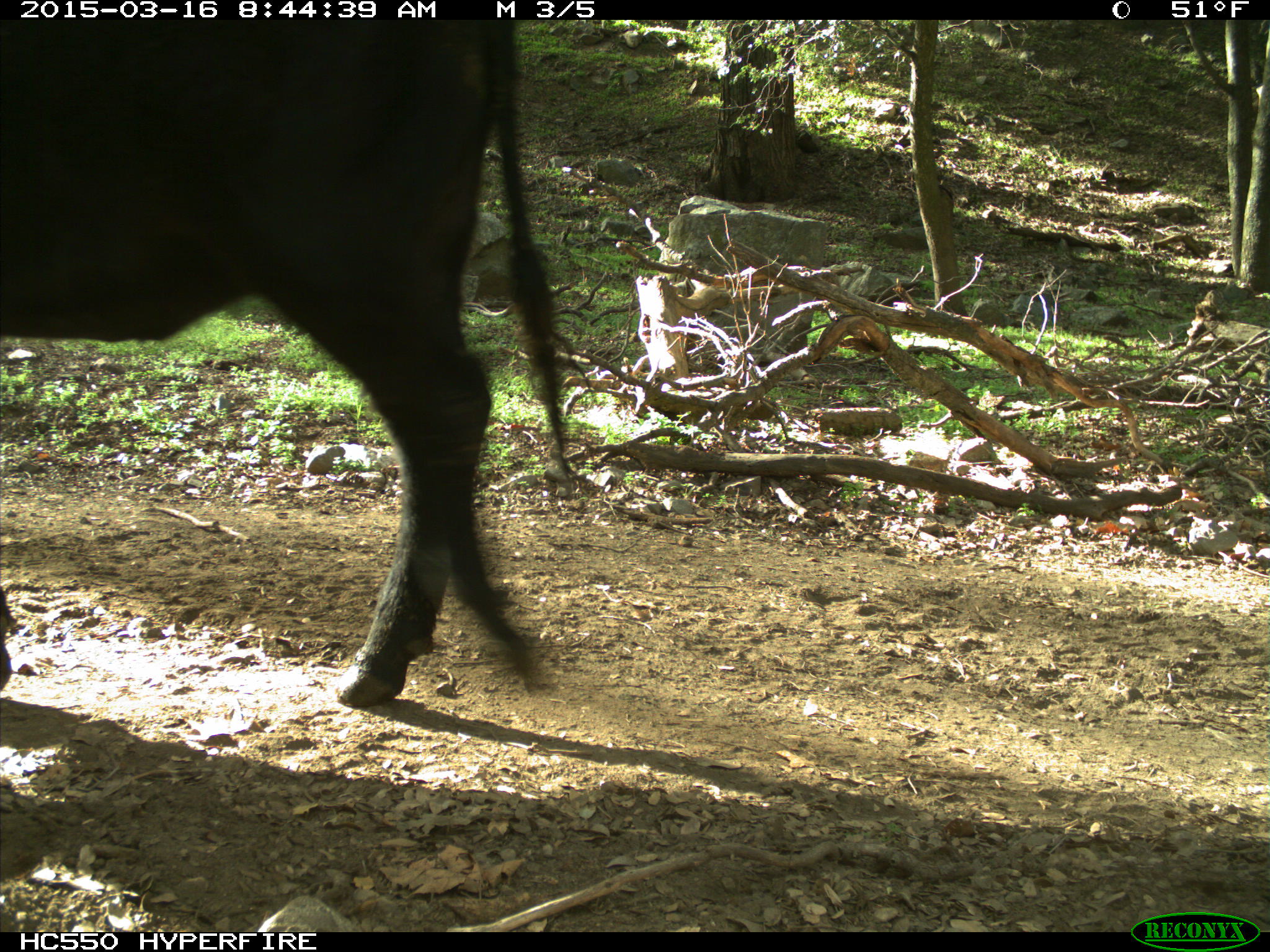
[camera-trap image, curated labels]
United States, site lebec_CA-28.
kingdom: Animalia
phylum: Chordata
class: Mammalia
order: Artiodactyla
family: Bovidae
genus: Bos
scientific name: Bos taurus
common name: domestic cow